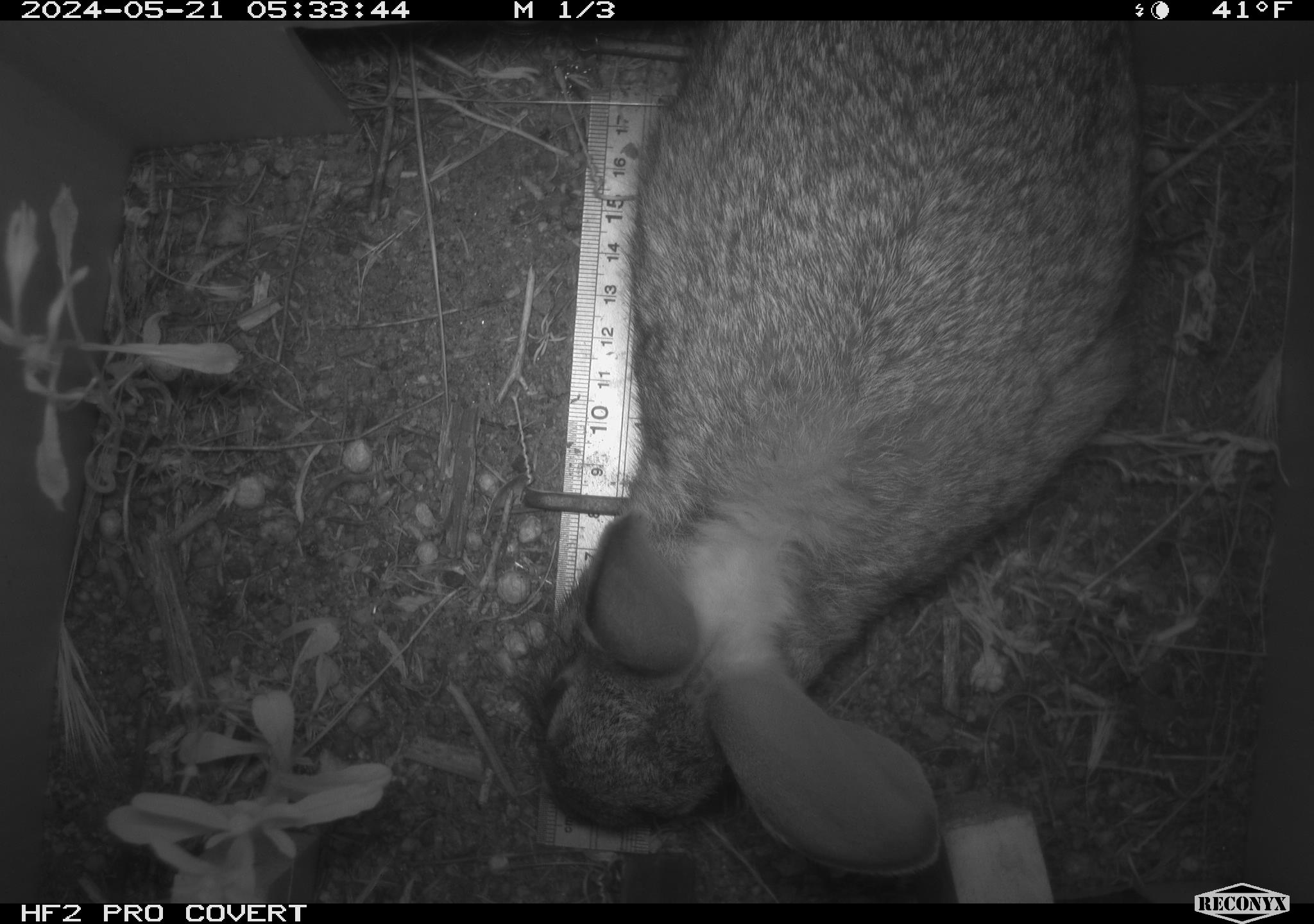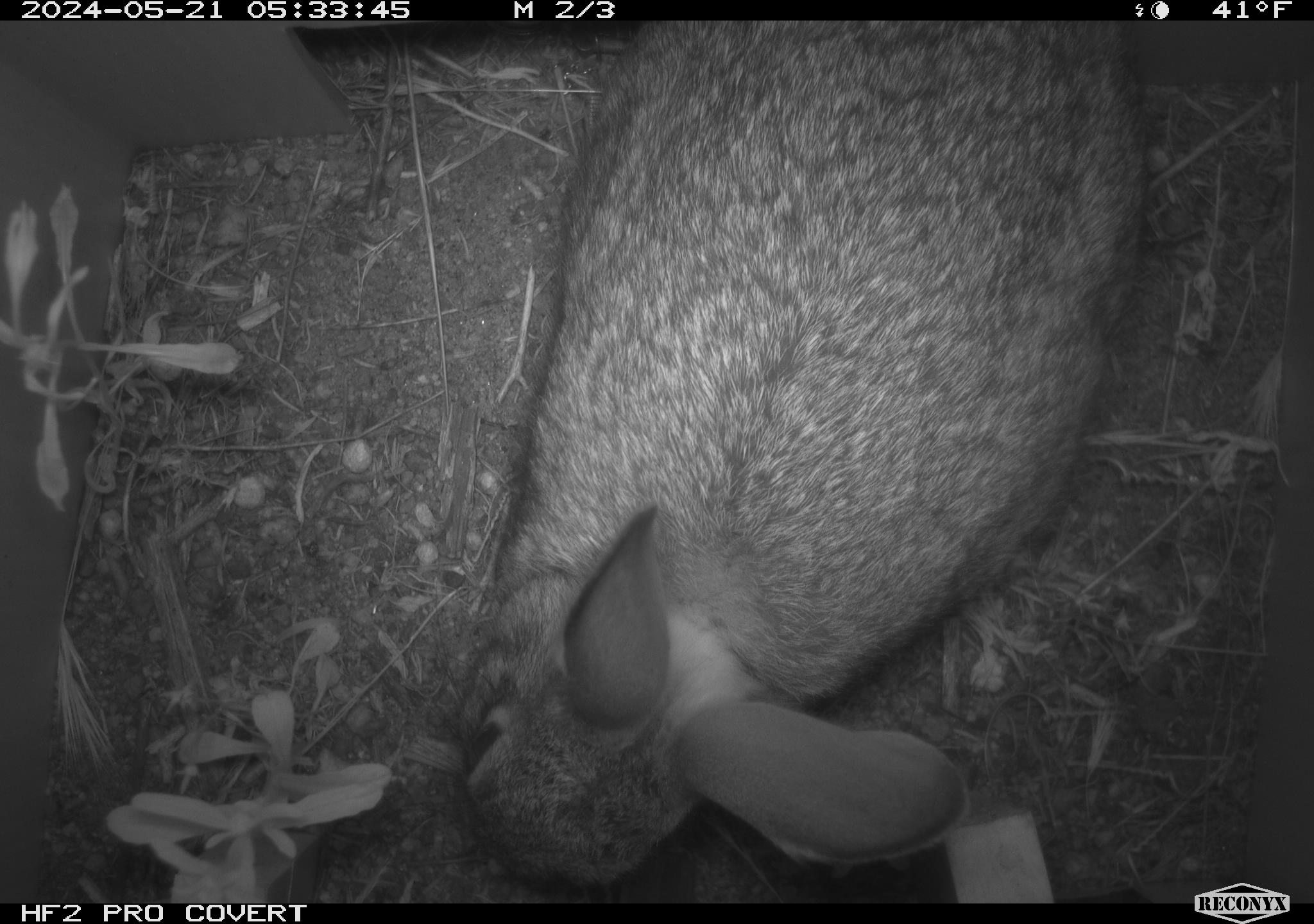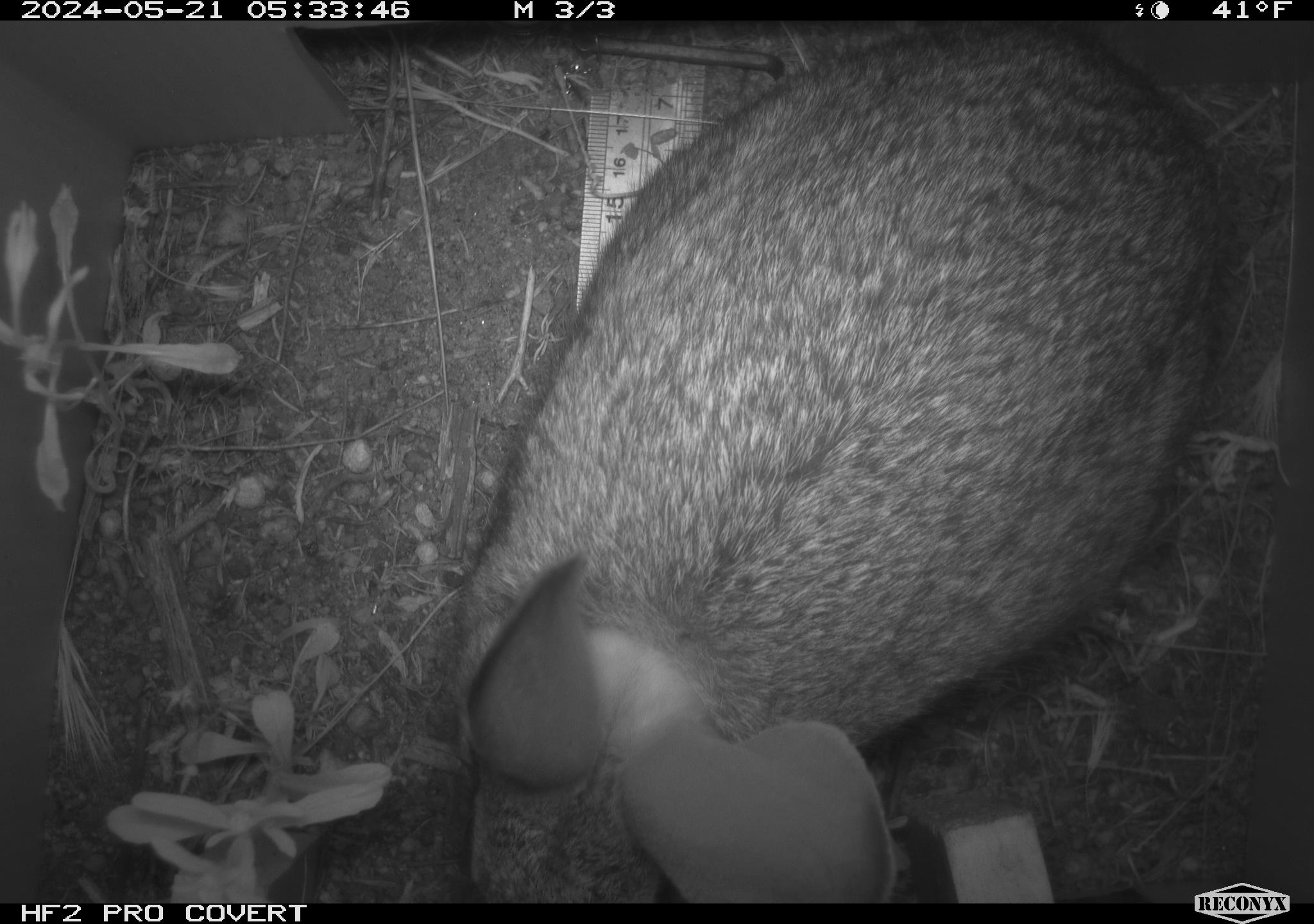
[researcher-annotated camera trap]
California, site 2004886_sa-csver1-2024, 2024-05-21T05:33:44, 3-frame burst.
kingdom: Animalia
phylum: Chordata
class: Mammalia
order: Lagomorpha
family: Leporidae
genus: Sylvilagus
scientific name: Sylvilagus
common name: cottontail rabbits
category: sylvilagus species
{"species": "sylvilagus species (cottontail rabbits) (Sylvilagus)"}